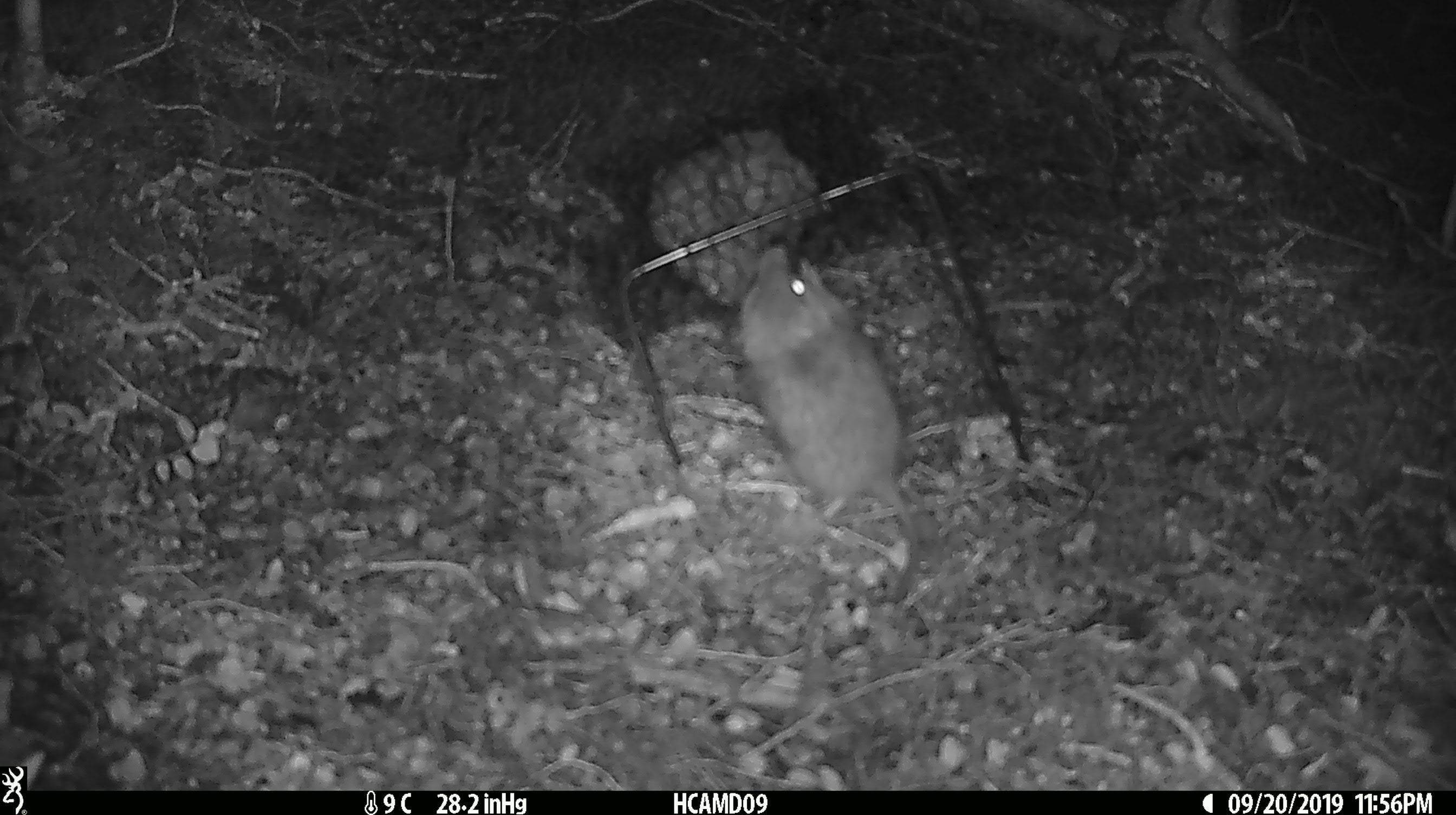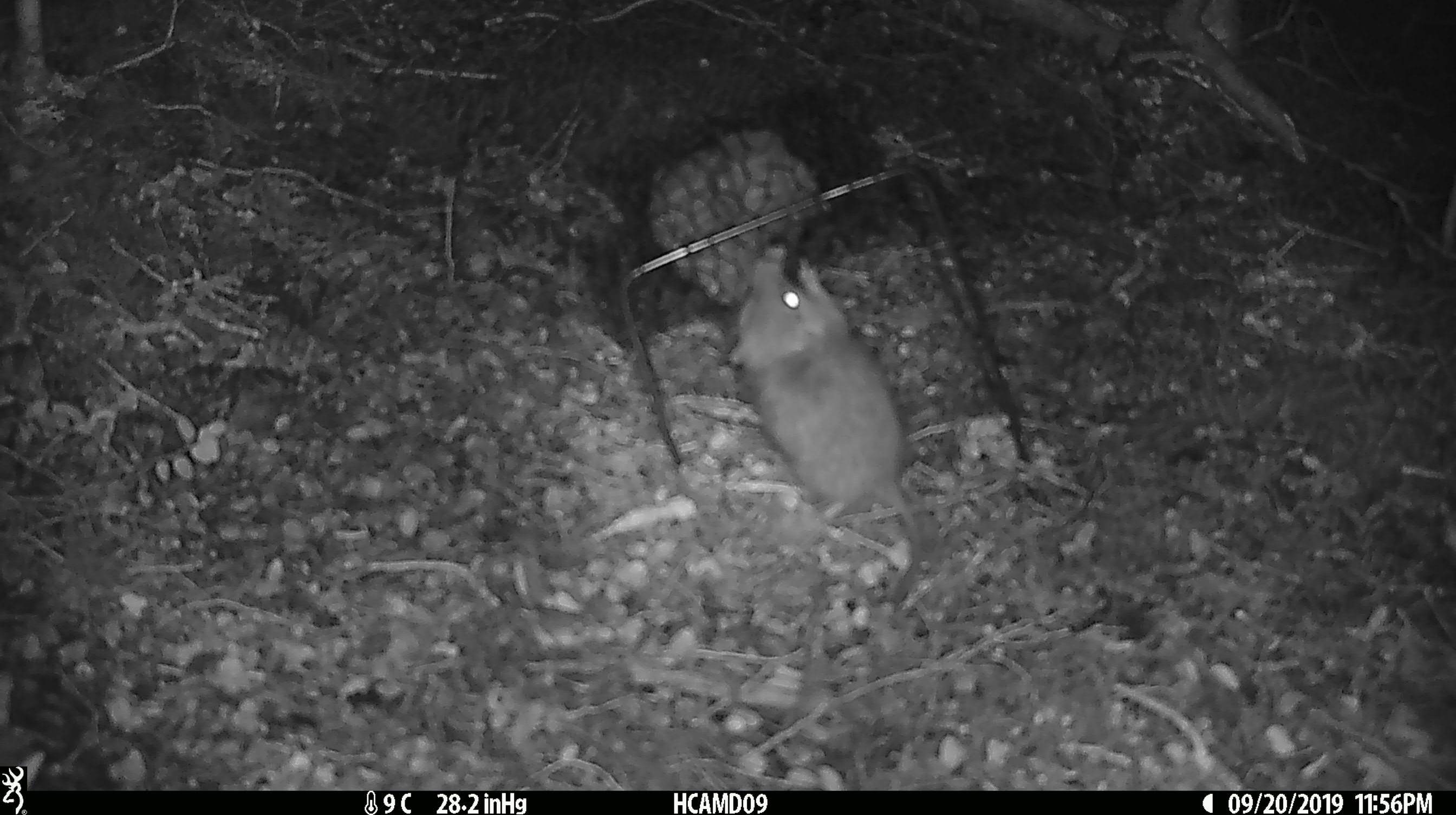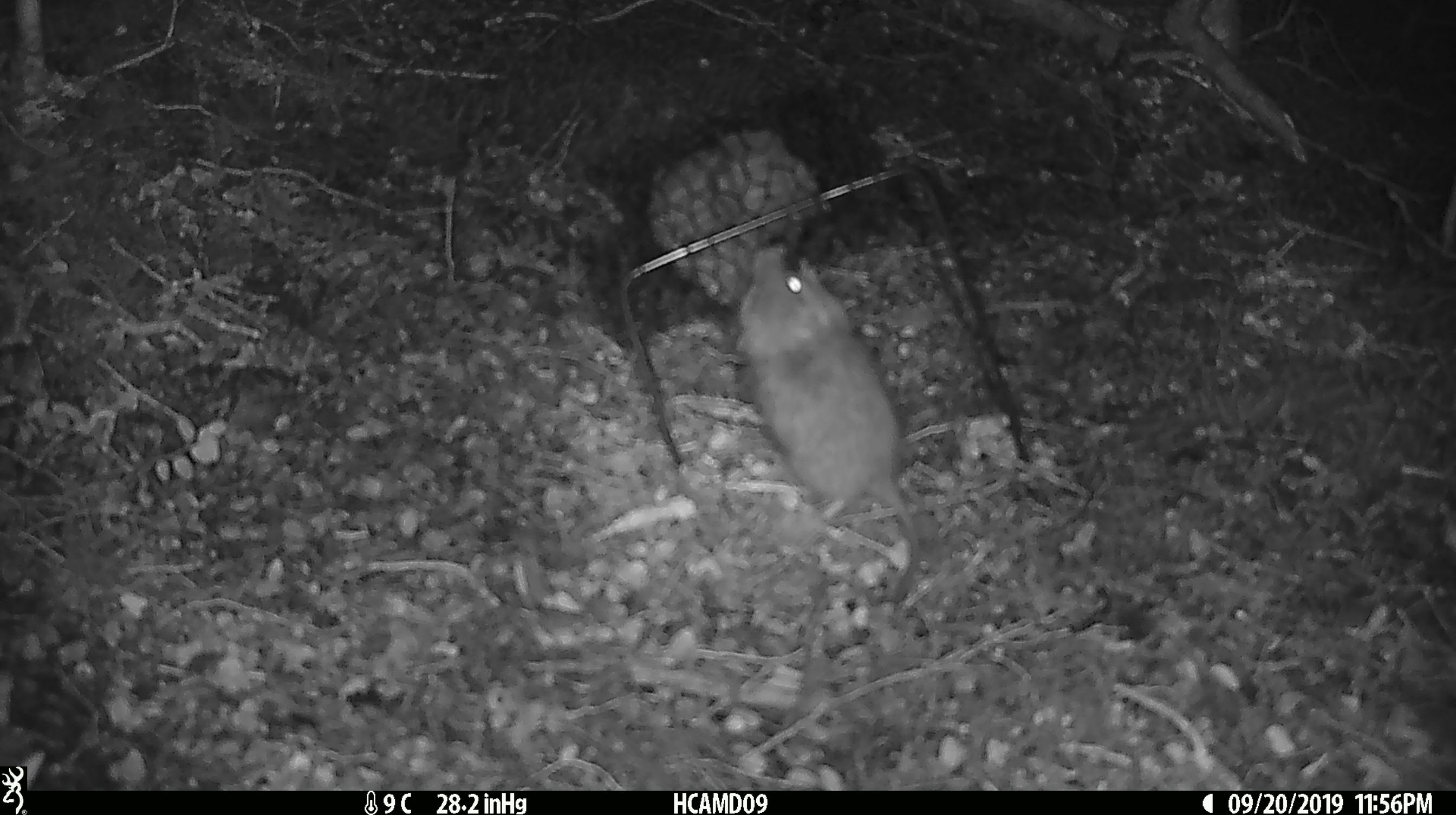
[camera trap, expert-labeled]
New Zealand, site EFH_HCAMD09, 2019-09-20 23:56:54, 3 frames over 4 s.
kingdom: Animalia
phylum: Chordata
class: Mammalia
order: Rodentia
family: Muridae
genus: Mus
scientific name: Mus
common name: mouse